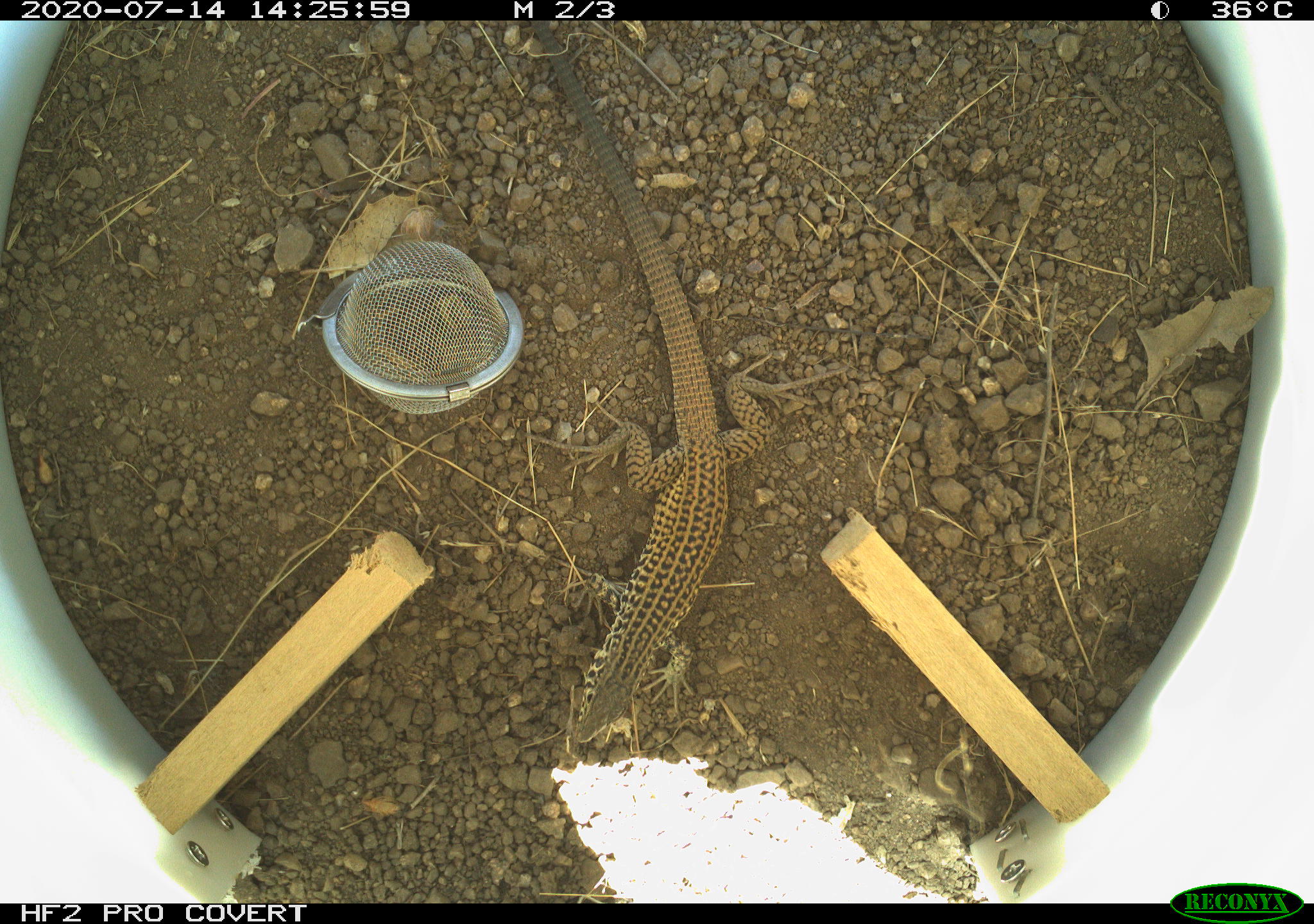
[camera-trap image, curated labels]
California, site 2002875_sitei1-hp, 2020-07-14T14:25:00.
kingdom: Animalia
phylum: Chordata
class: Reptilia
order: Squamata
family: Teiidae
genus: Aspidoscelis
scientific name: Aspidoscelis tigris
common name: western whiptail